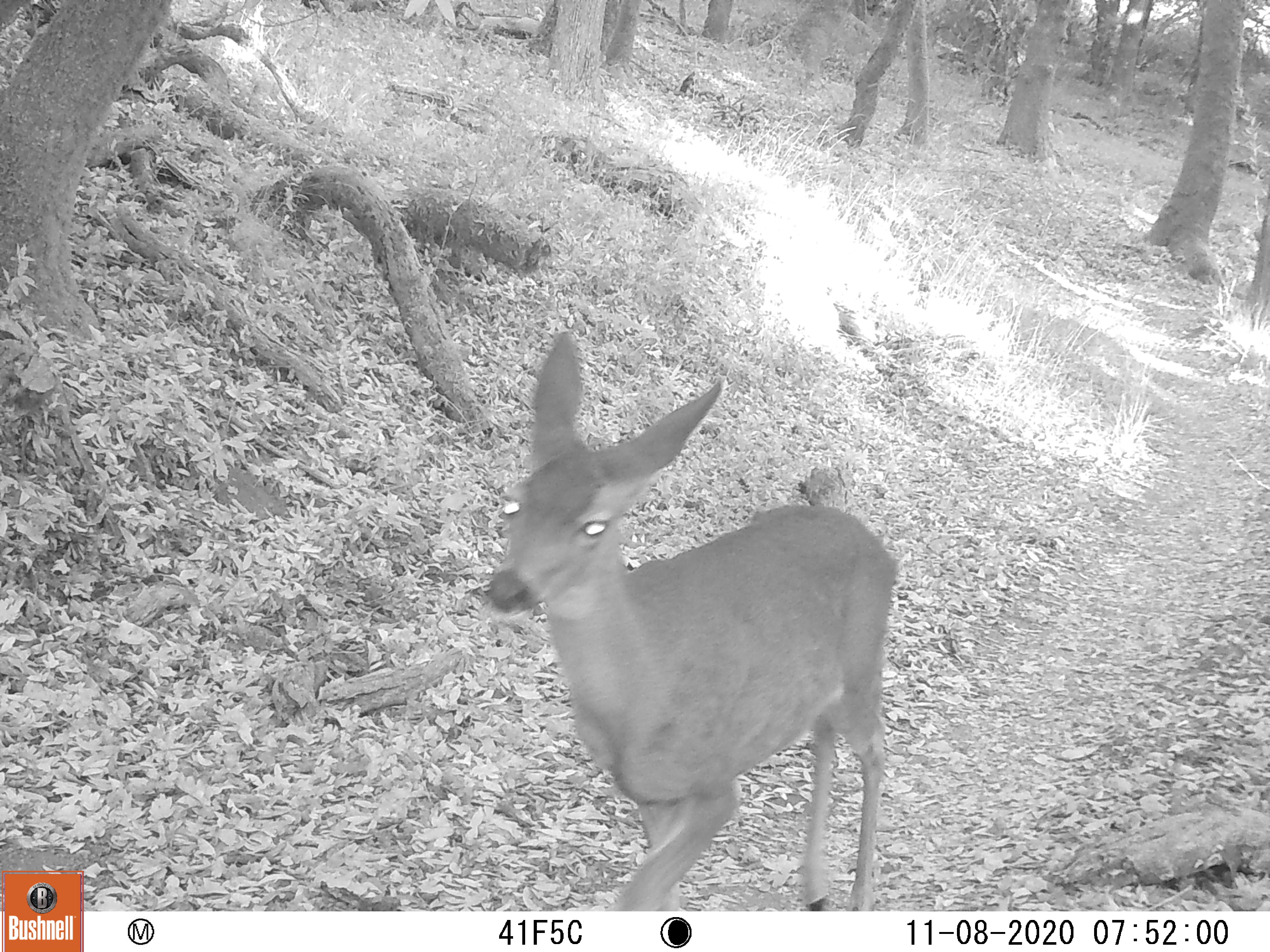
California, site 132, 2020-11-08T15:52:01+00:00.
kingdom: Animalia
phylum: Chordata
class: Mammalia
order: Artiodactyla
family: Cervidae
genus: Odocoileus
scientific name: Odocoileus hemionus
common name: mule deer